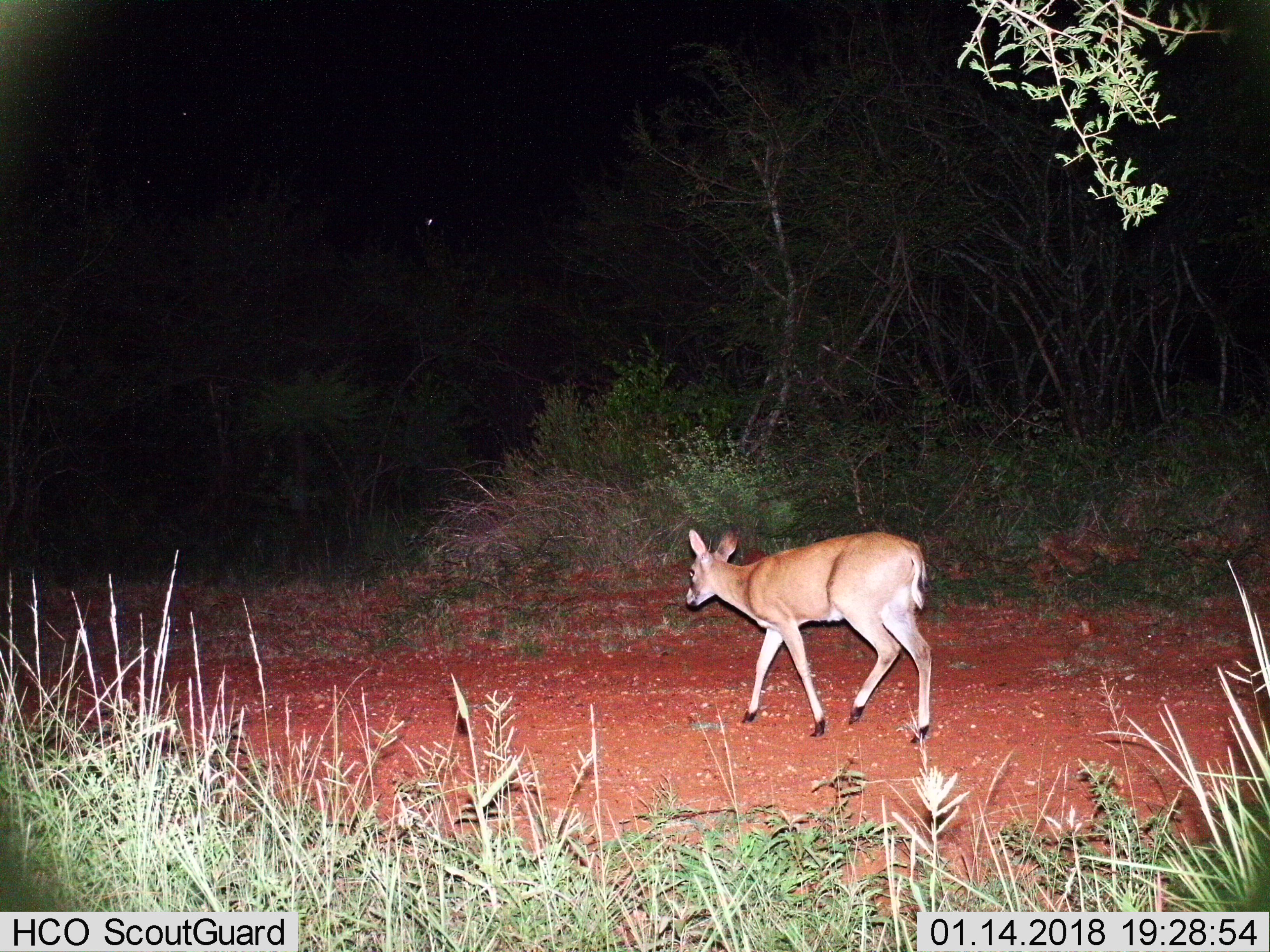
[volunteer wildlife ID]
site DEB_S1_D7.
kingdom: Animalia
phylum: Chordata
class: Mammalia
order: Artiodactyla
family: Bovidae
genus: Sylvicapra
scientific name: Sylvicapra grimmia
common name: common duiker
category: duikercommongrey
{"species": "duikercommongrey (common duiker) (Sylvicapra grimmia)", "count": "1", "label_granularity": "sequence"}